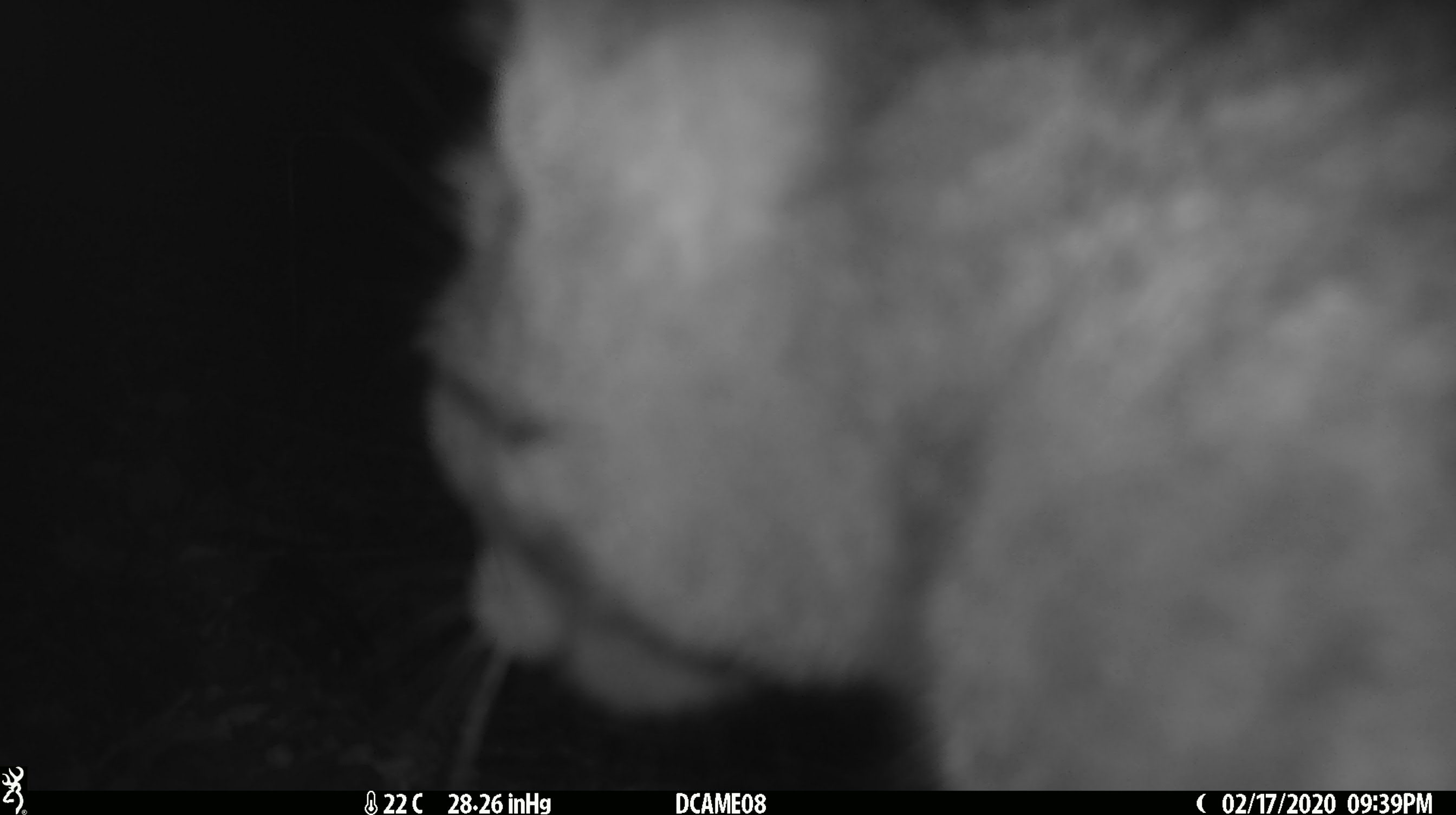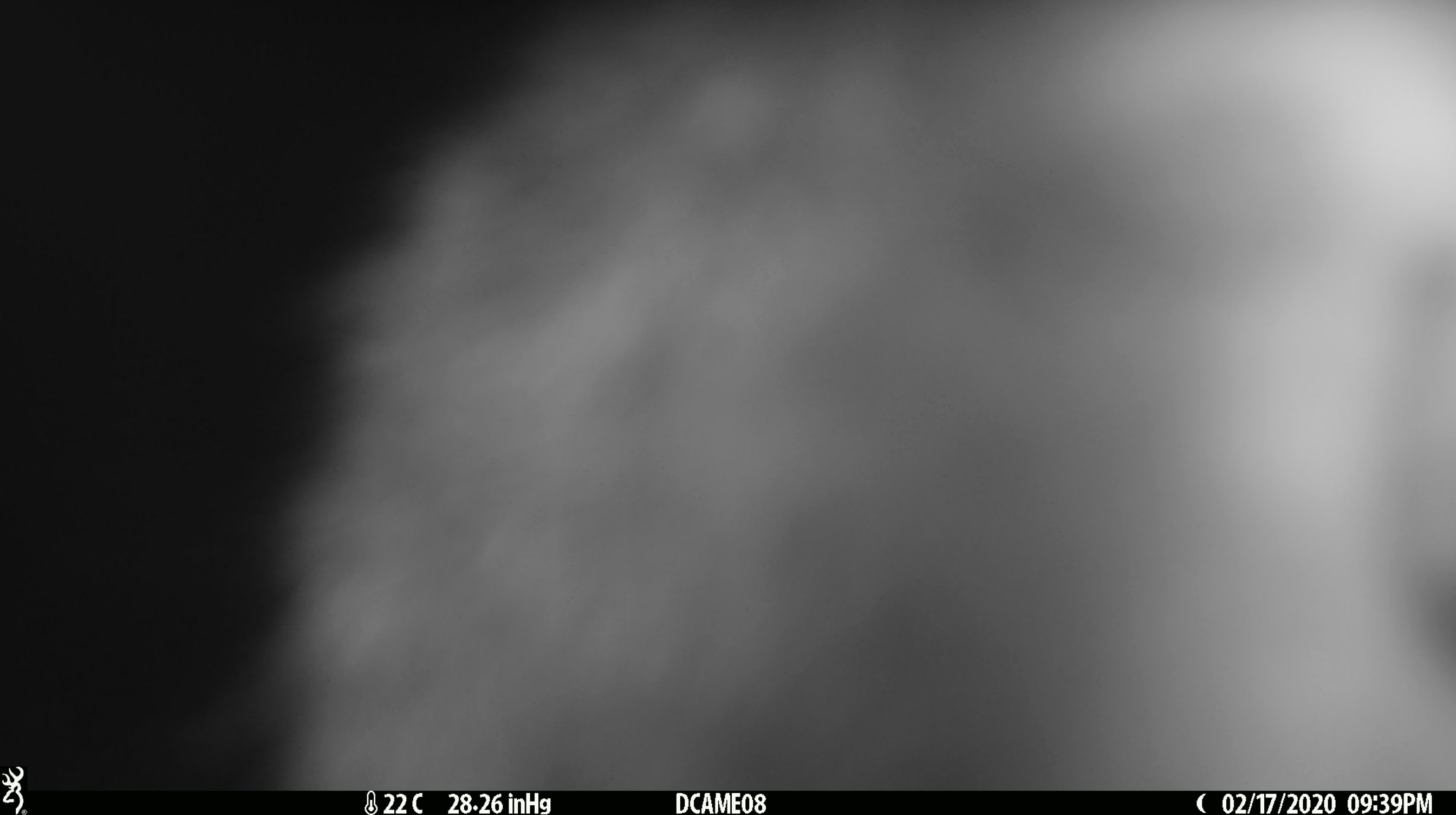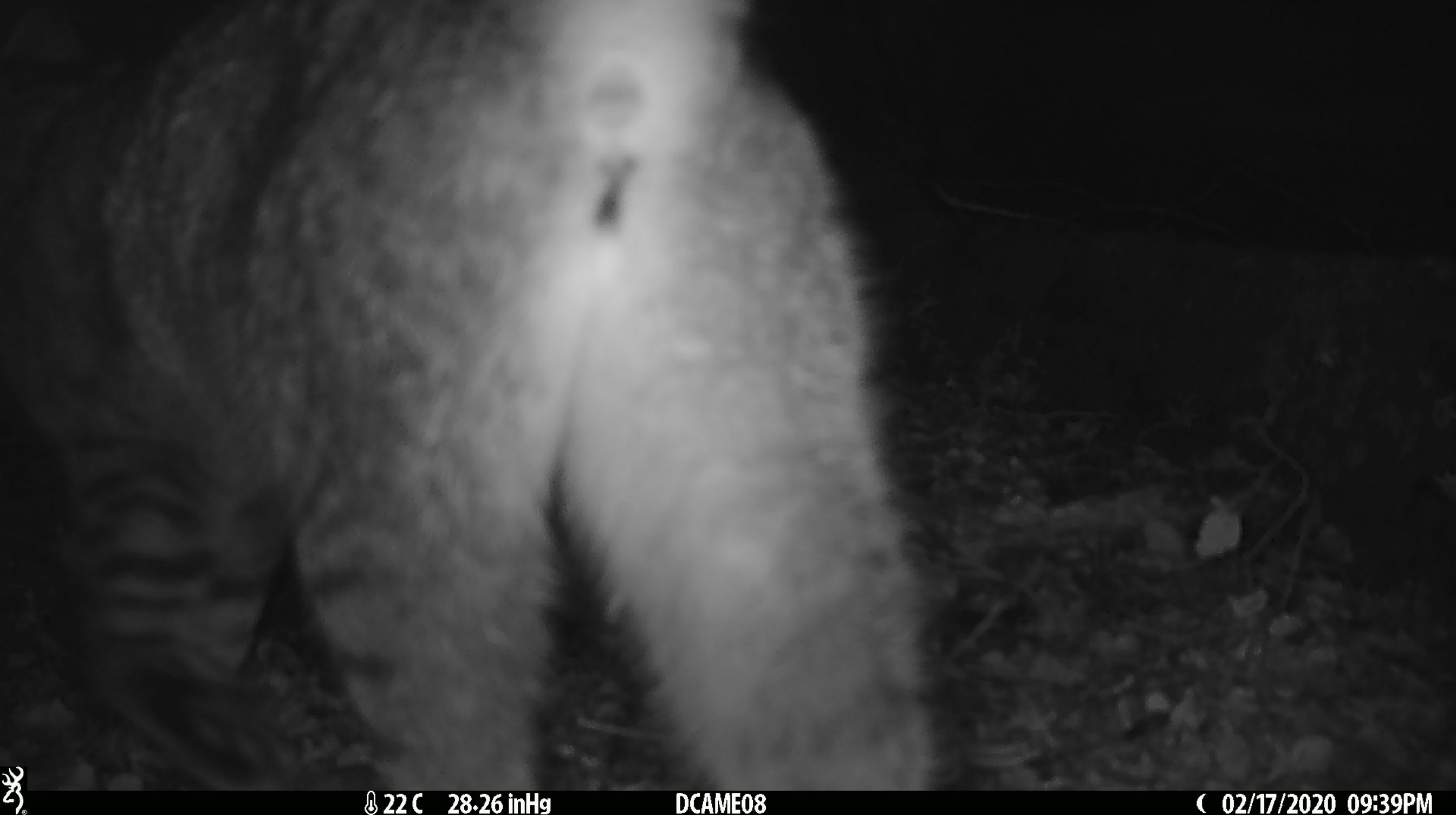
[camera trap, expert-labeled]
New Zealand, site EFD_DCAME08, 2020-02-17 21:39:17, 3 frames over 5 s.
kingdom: Animalia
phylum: Chordata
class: Mammalia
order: Diprotodontia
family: Phalangeridae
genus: Trichosurus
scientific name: Trichosurus vulpecula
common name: common brushtail possum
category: possum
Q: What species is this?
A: Possum (common brushtail possum) (Trichosurus vulpecula).